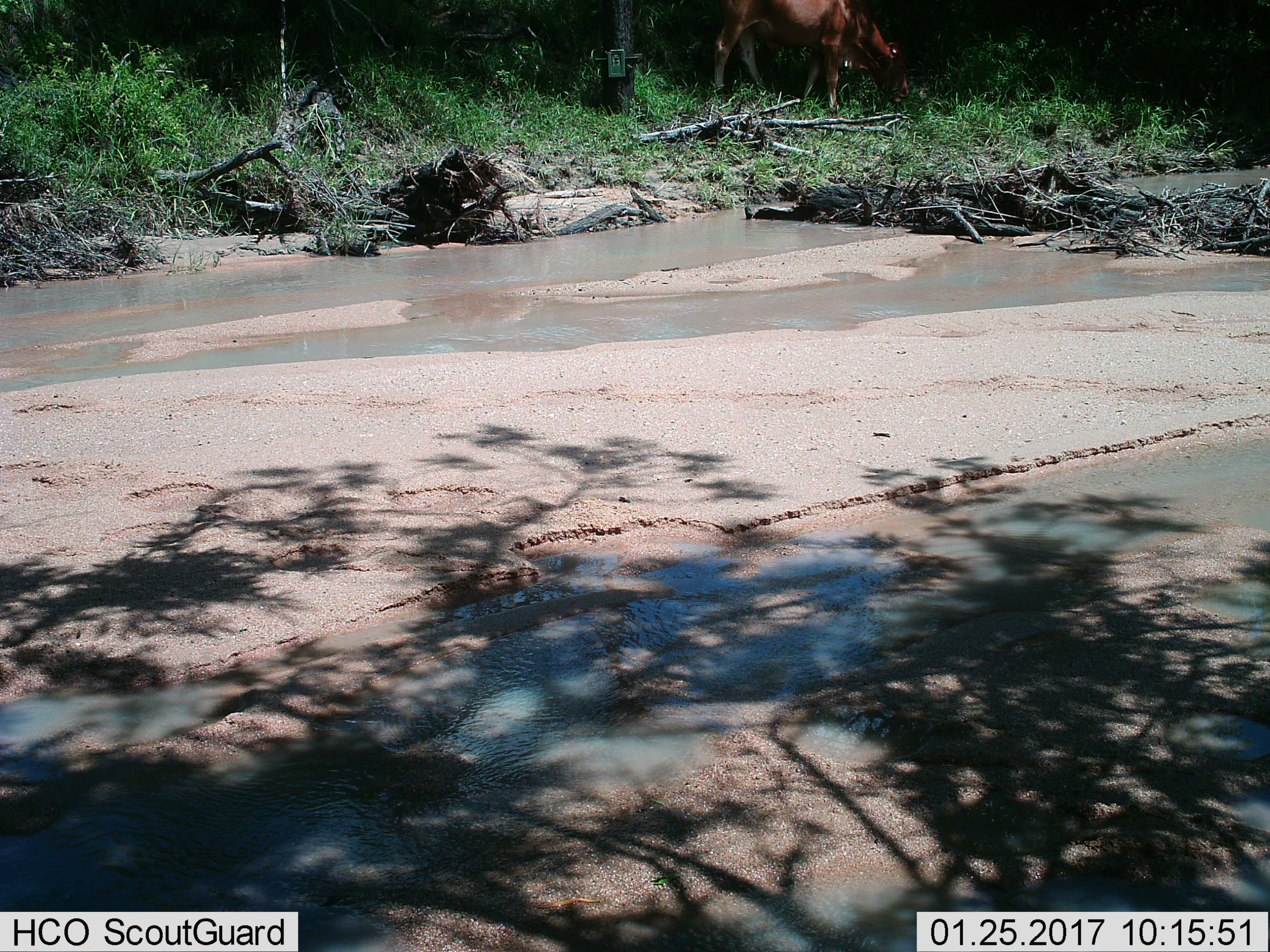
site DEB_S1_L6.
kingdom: Animalia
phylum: Chordata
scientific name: Vertebrata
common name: domestic animal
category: domesticanimal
Domesticanimal (domestic animal) (Vertebrata), count 1. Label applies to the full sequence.